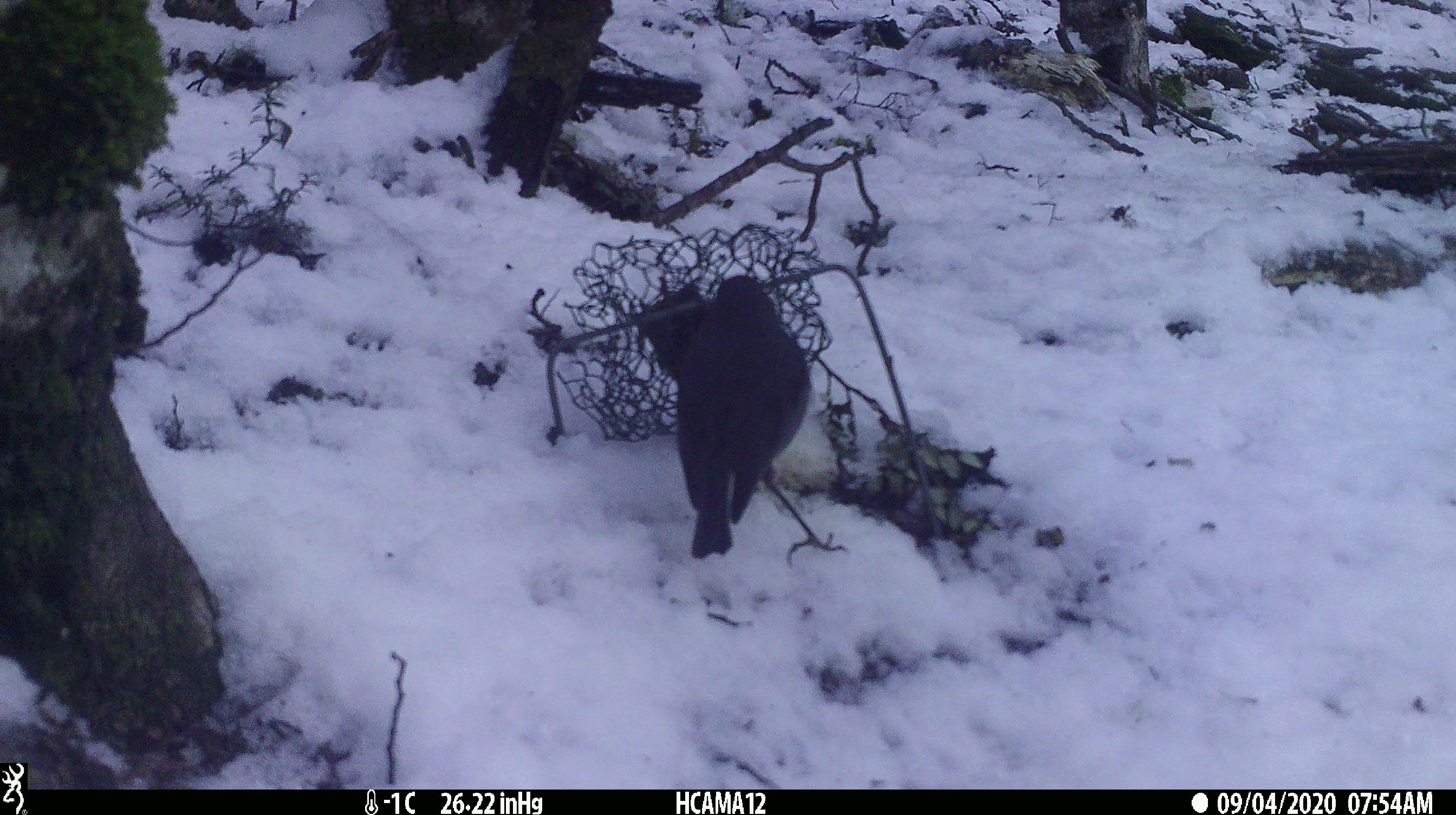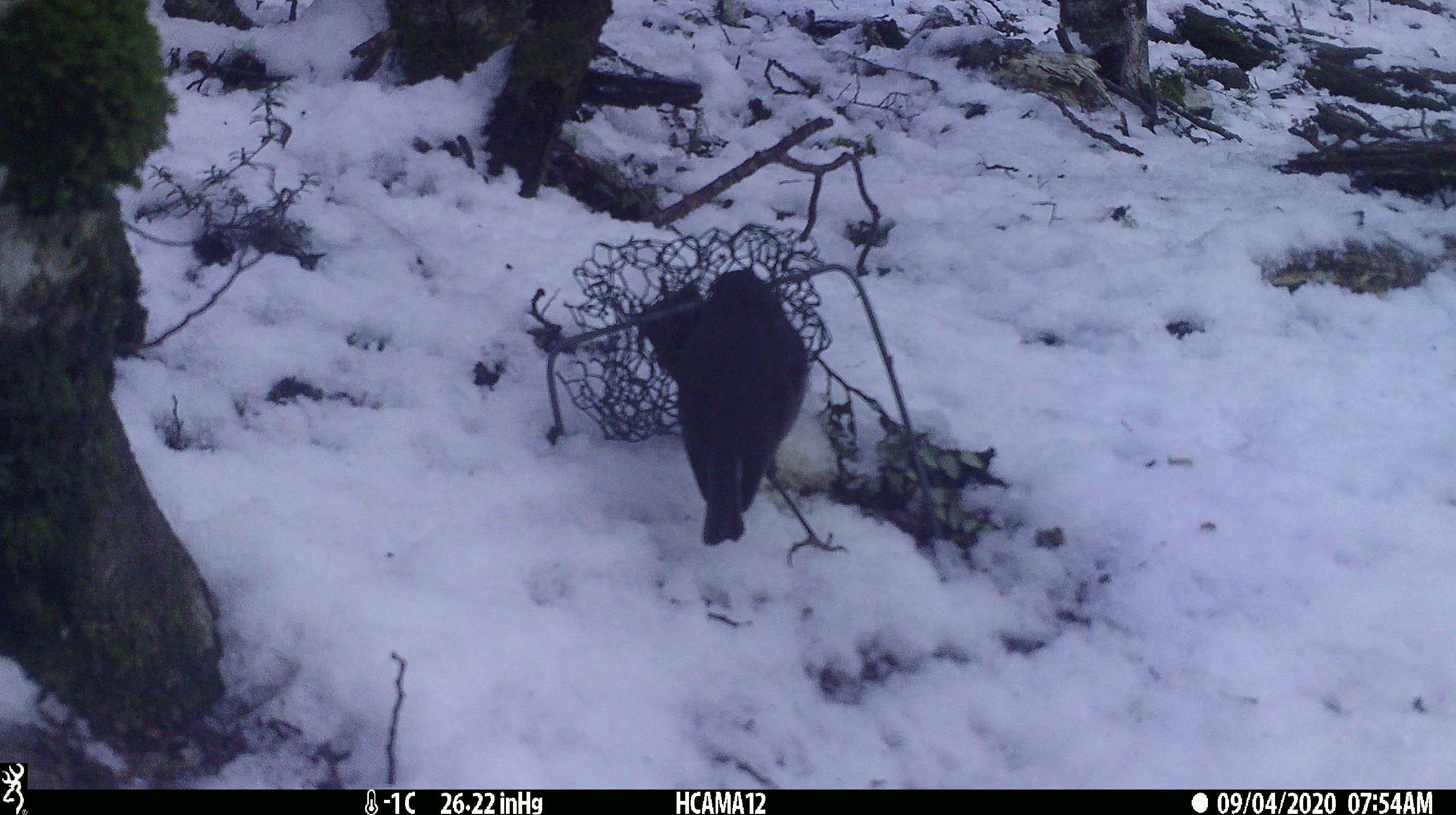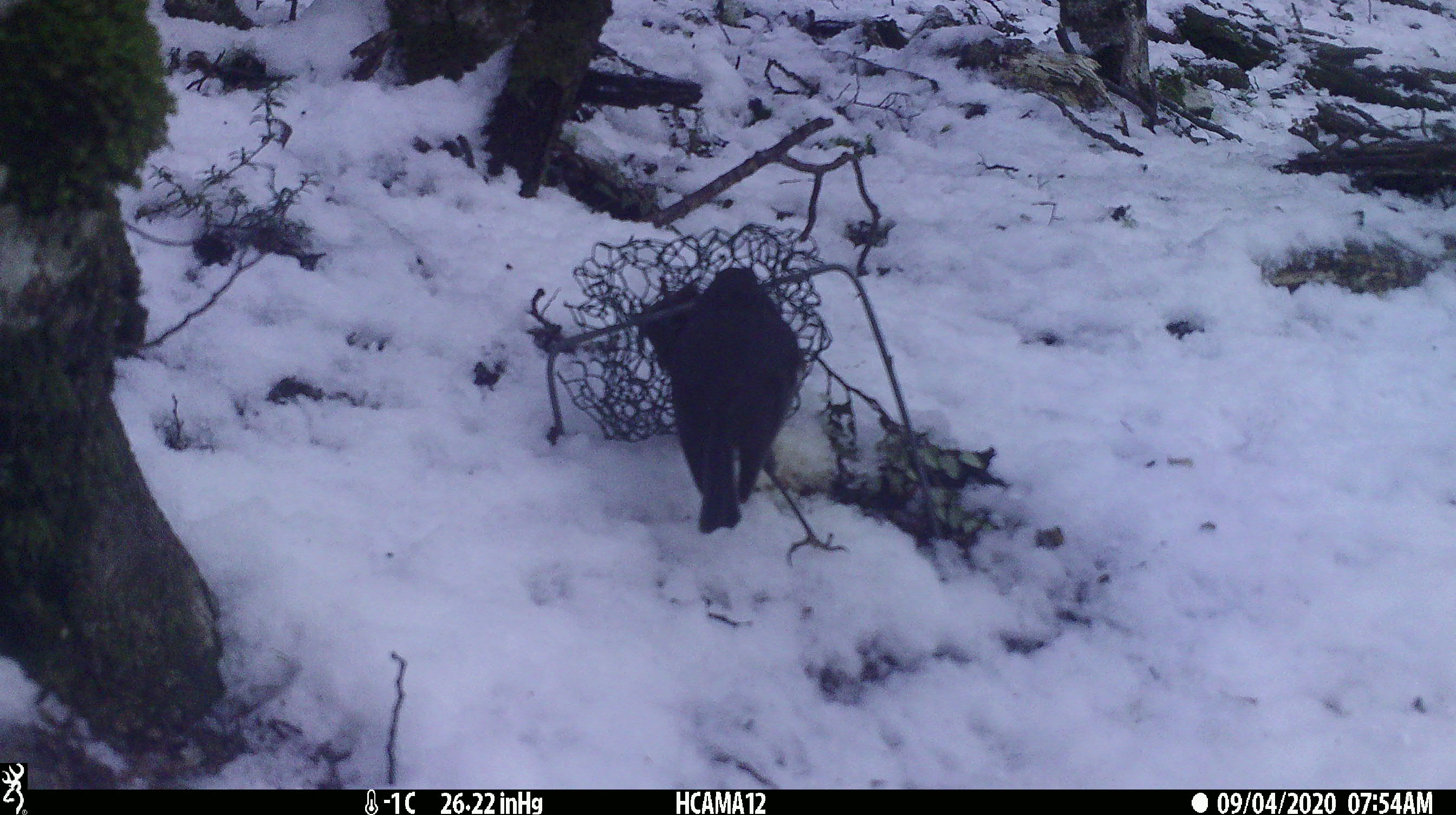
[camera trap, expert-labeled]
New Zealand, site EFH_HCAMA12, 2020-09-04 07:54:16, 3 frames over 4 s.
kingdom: Animalia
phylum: Chordata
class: Aves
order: Passeriformes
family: Petroicidae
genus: Petroica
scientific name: Petroica australis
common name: new zealand robin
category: robin